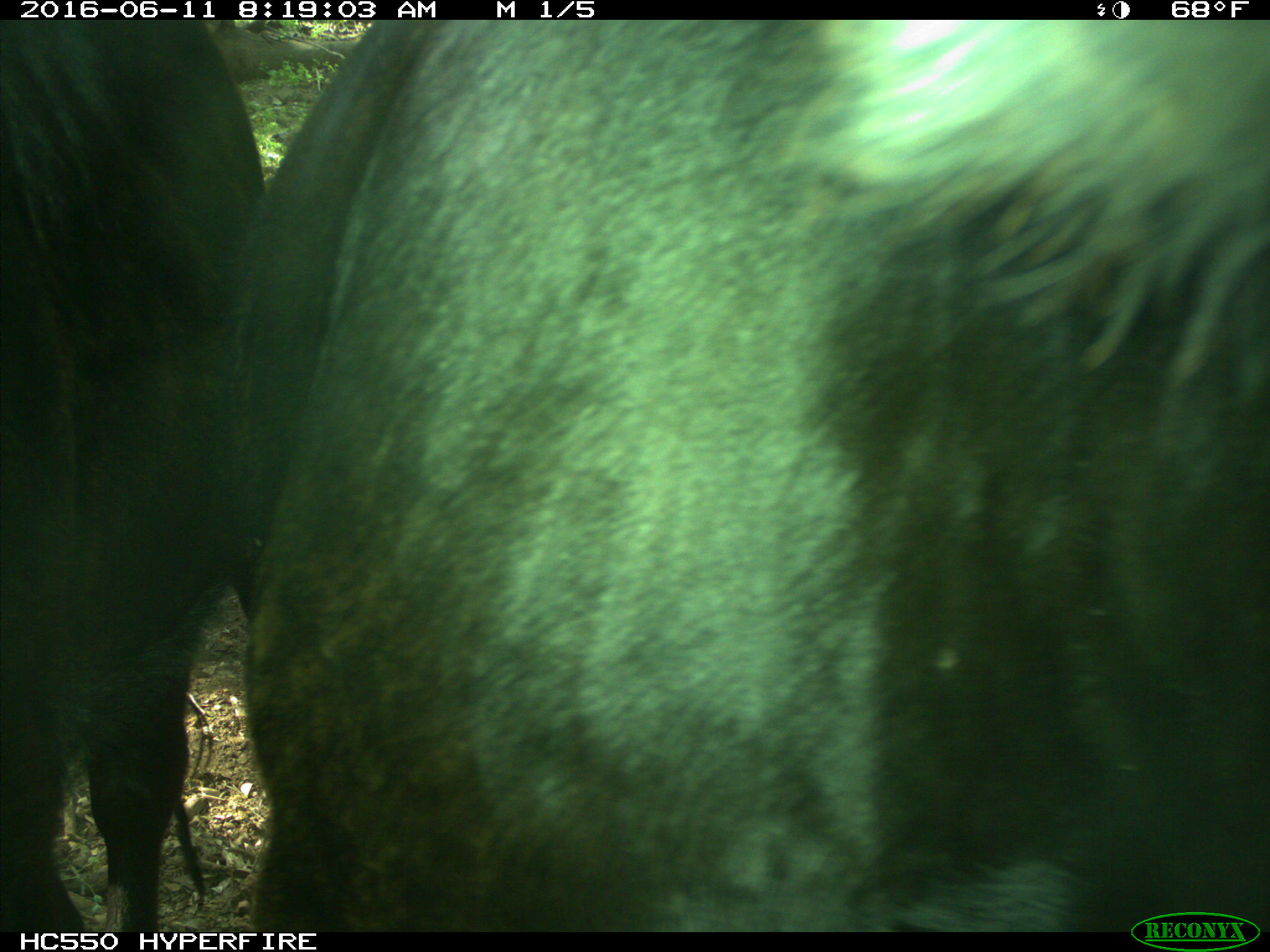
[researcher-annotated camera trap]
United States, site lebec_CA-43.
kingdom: Animalia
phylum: Chordata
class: Mammalia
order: Artiodactyla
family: Bovidae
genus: Bos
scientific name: Bos taurus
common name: domestic cow